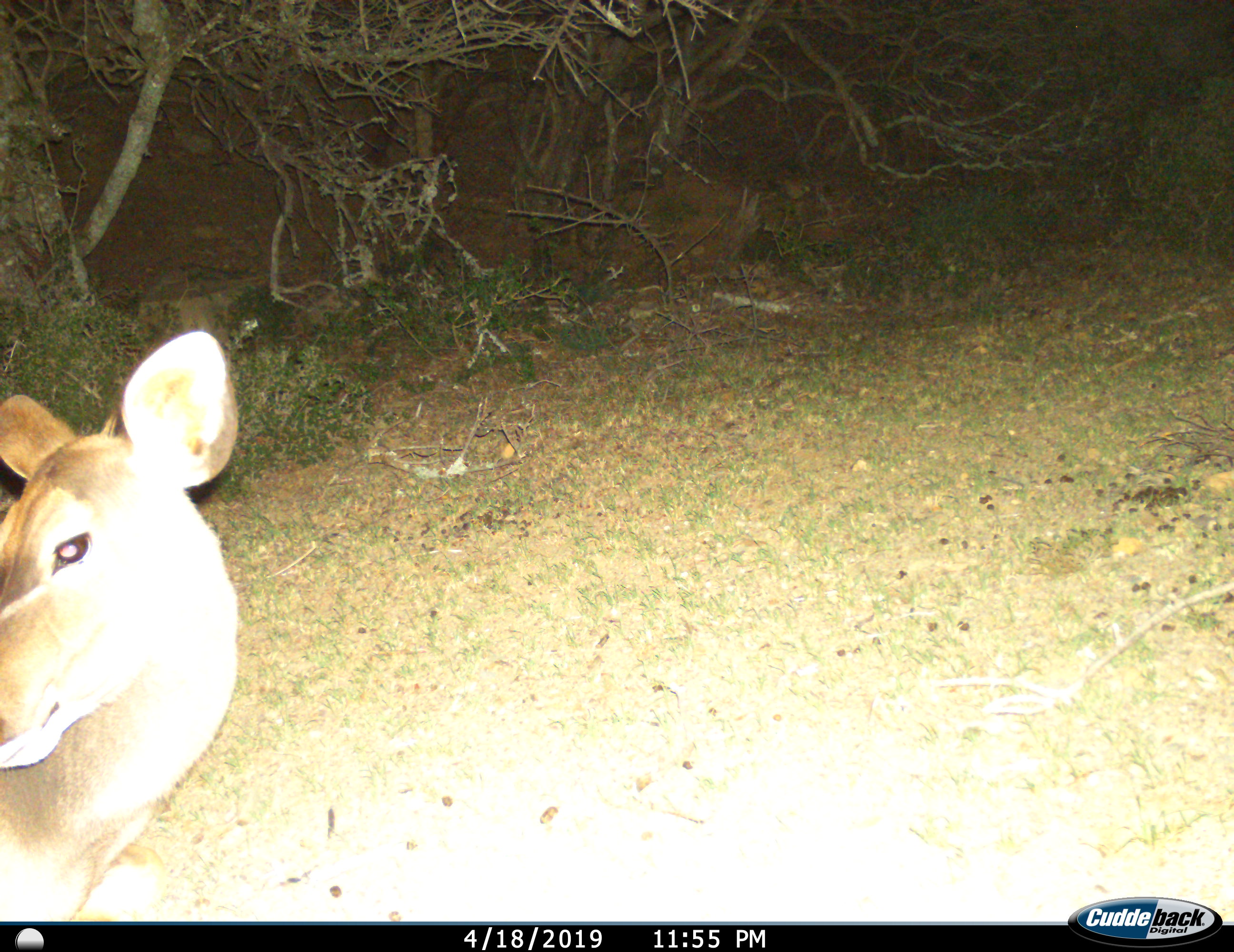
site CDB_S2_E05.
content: unidentified animal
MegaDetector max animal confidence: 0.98